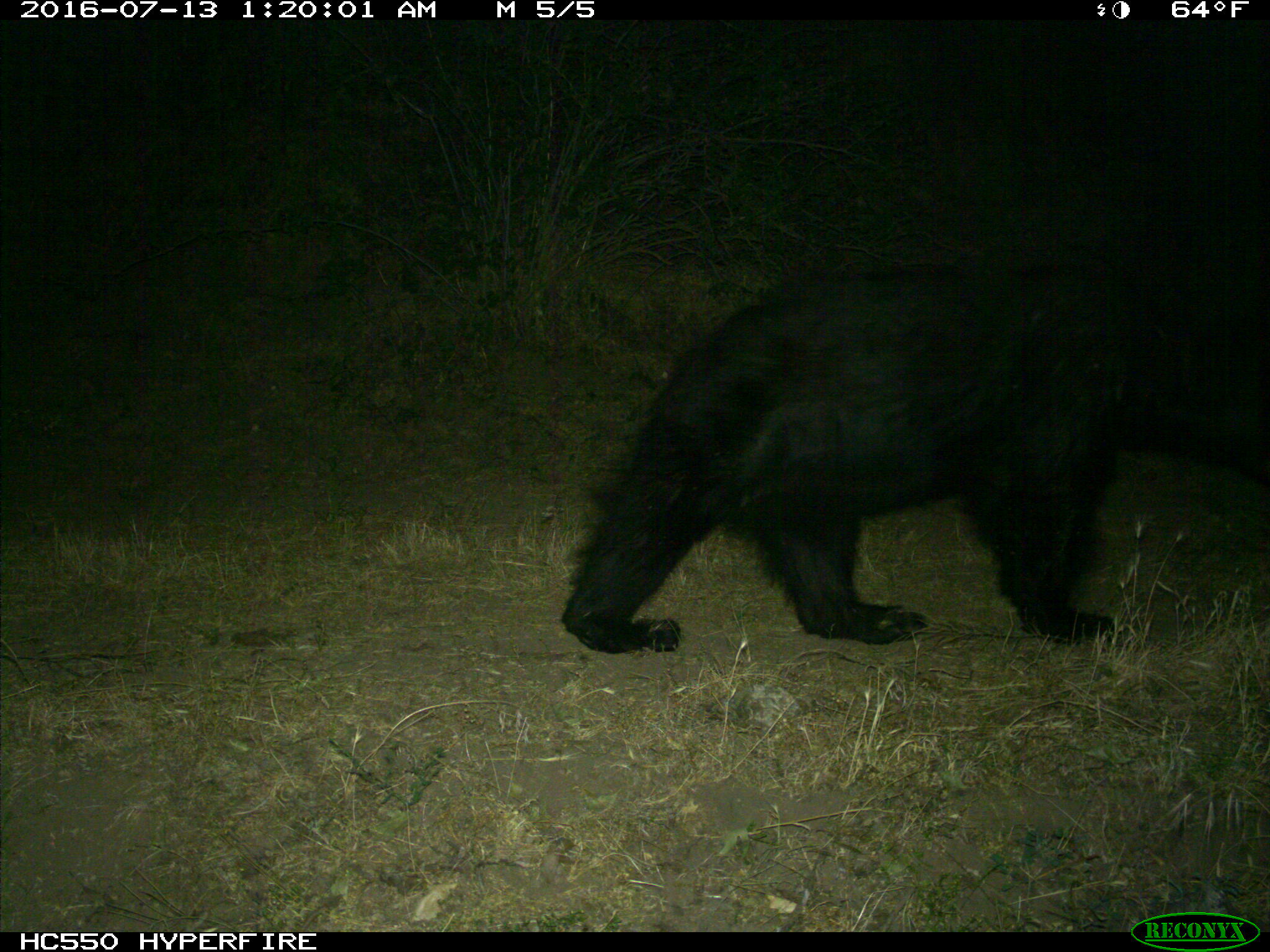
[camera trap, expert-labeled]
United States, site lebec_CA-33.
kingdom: Animalia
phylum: Chordata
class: Mammalia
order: Carnivora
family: Ursidae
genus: Ursus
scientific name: Ursus americanus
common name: american black bear